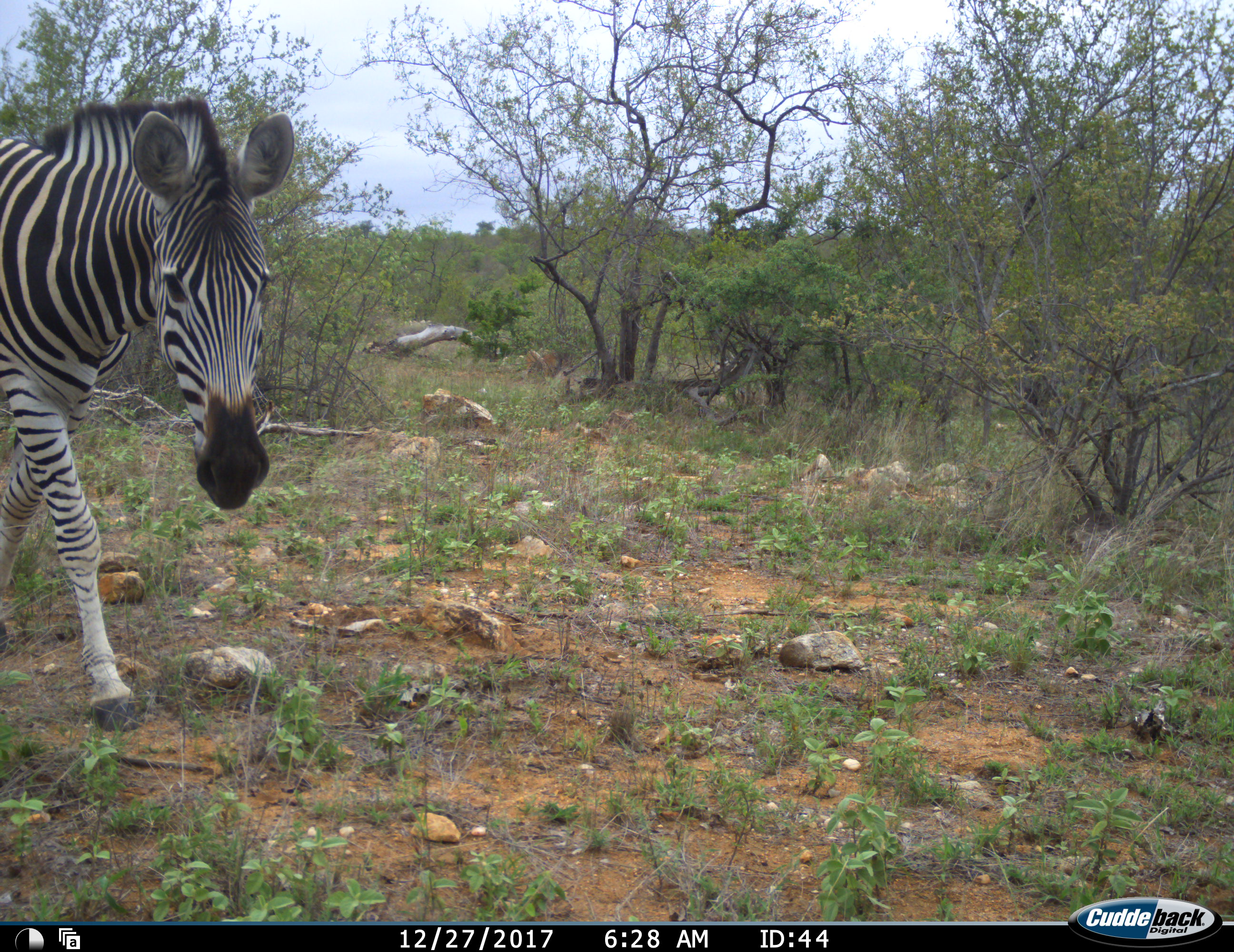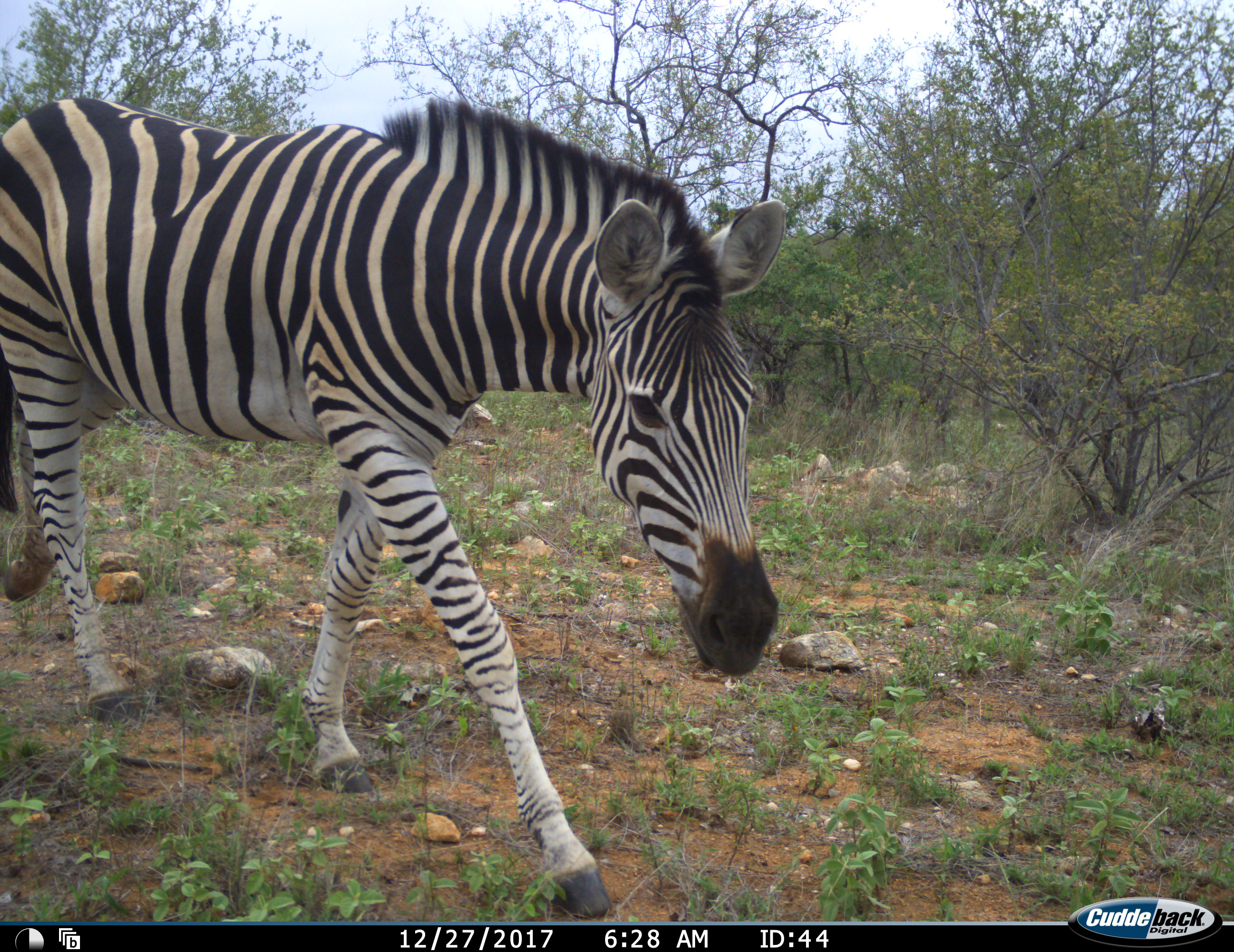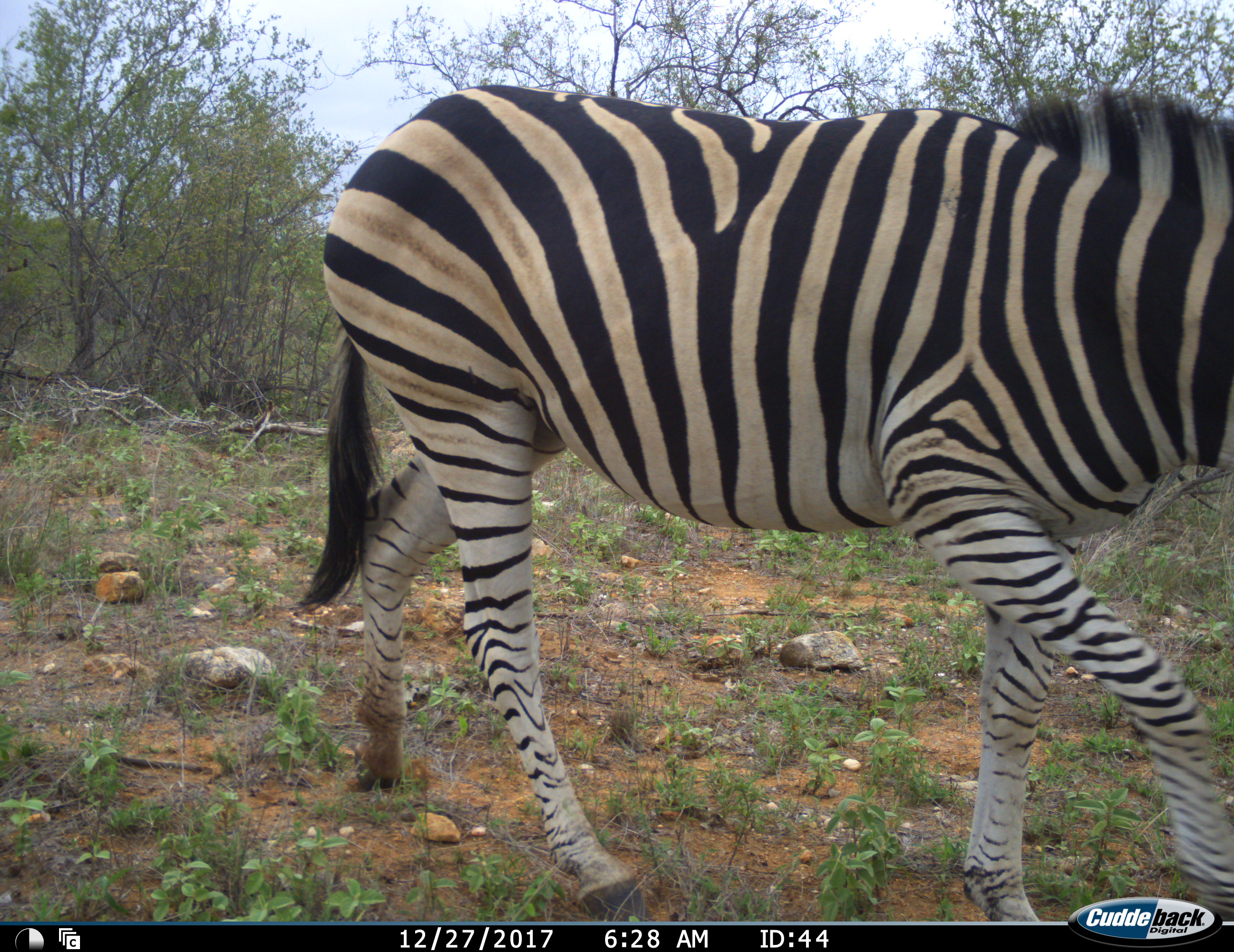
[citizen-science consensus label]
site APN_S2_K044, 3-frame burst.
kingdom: Animalia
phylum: Chordata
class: Mammalia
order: Perissodactyla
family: Equidae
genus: Equus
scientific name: Equus quagga burchellii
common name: burchell's zebra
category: zebraburchells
Zebraburchells (burchell's zebra) (Equus quagga burchellii), count 1. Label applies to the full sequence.